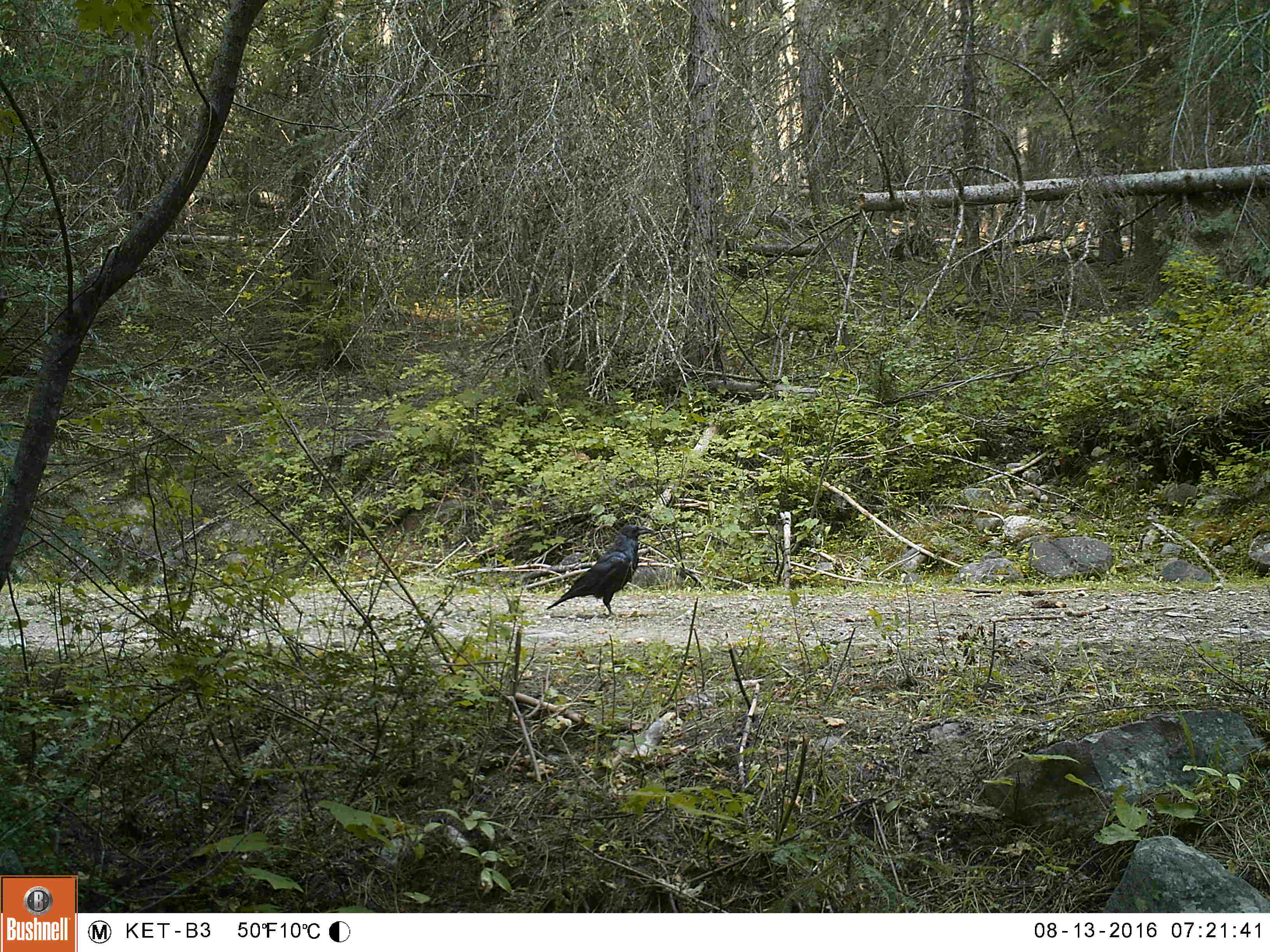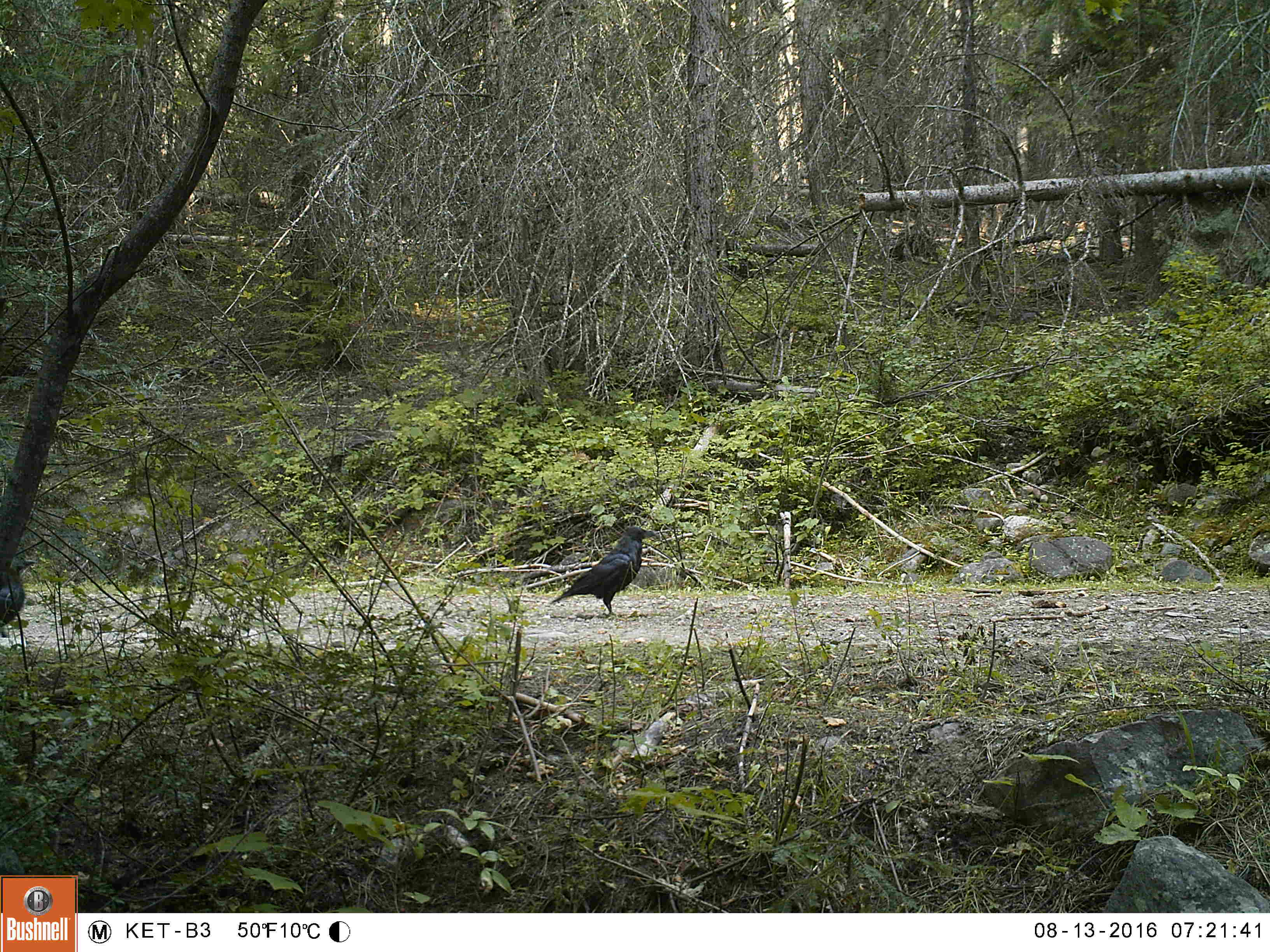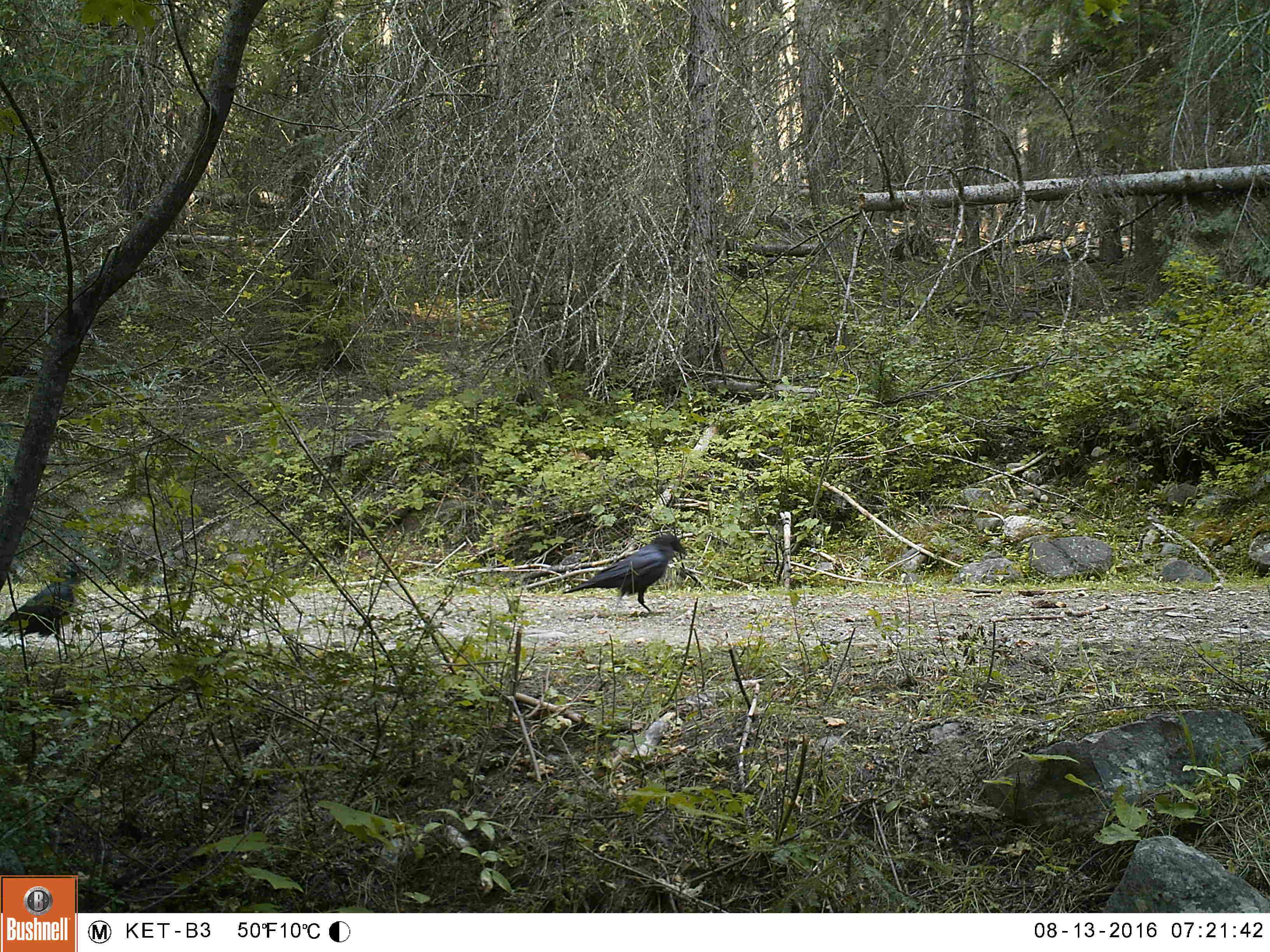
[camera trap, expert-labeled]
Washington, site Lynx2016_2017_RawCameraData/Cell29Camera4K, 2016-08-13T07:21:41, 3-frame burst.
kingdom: Animalia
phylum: Chordata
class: Aves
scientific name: Aves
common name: birds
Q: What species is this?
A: Aves (birds).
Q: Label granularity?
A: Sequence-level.